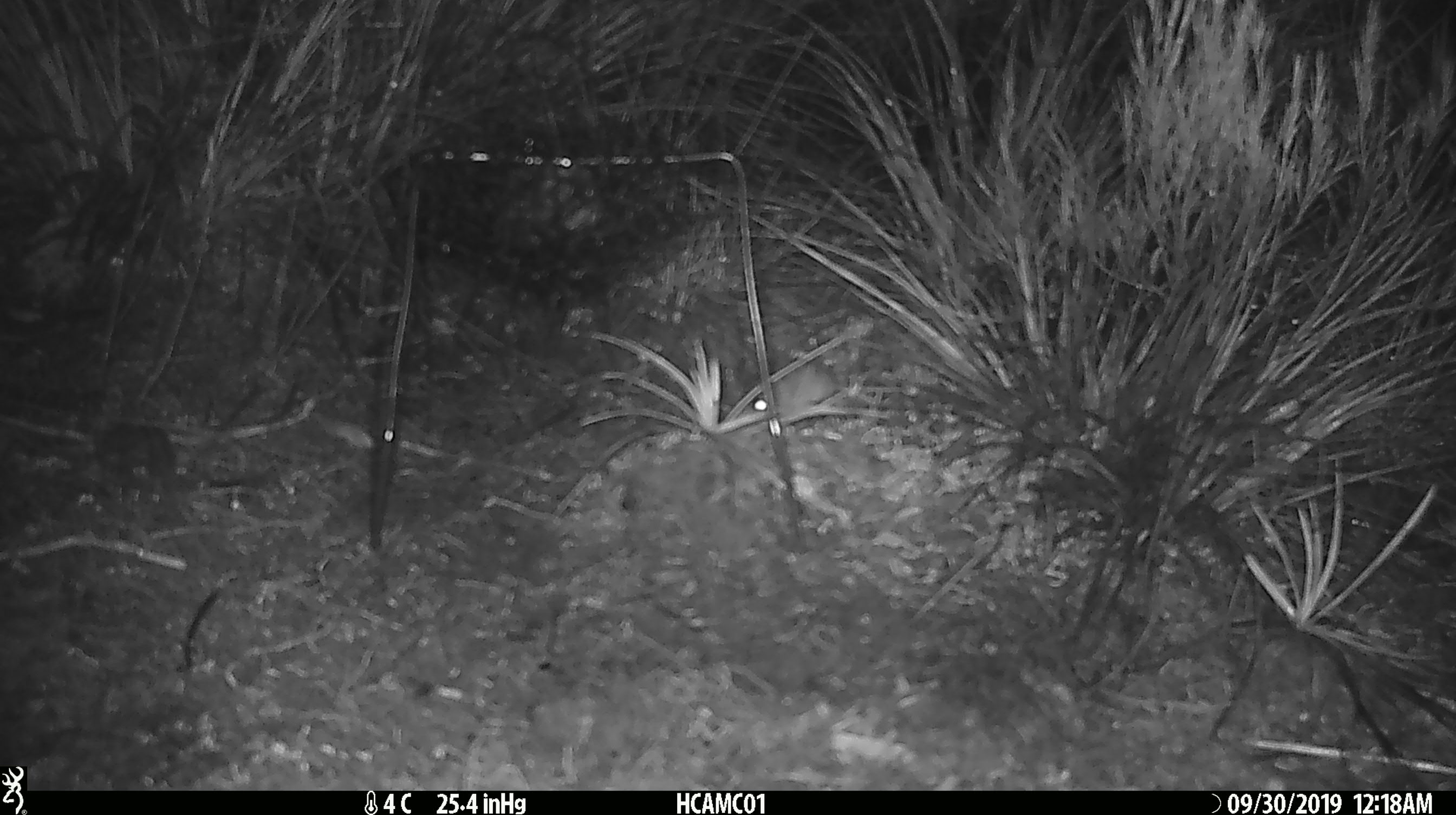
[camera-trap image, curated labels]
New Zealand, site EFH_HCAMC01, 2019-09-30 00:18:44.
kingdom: Animalia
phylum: Chordata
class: Mammalia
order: Rodentia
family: Muridae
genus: Mus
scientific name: Mus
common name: mouse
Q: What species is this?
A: Mouse (Mus).